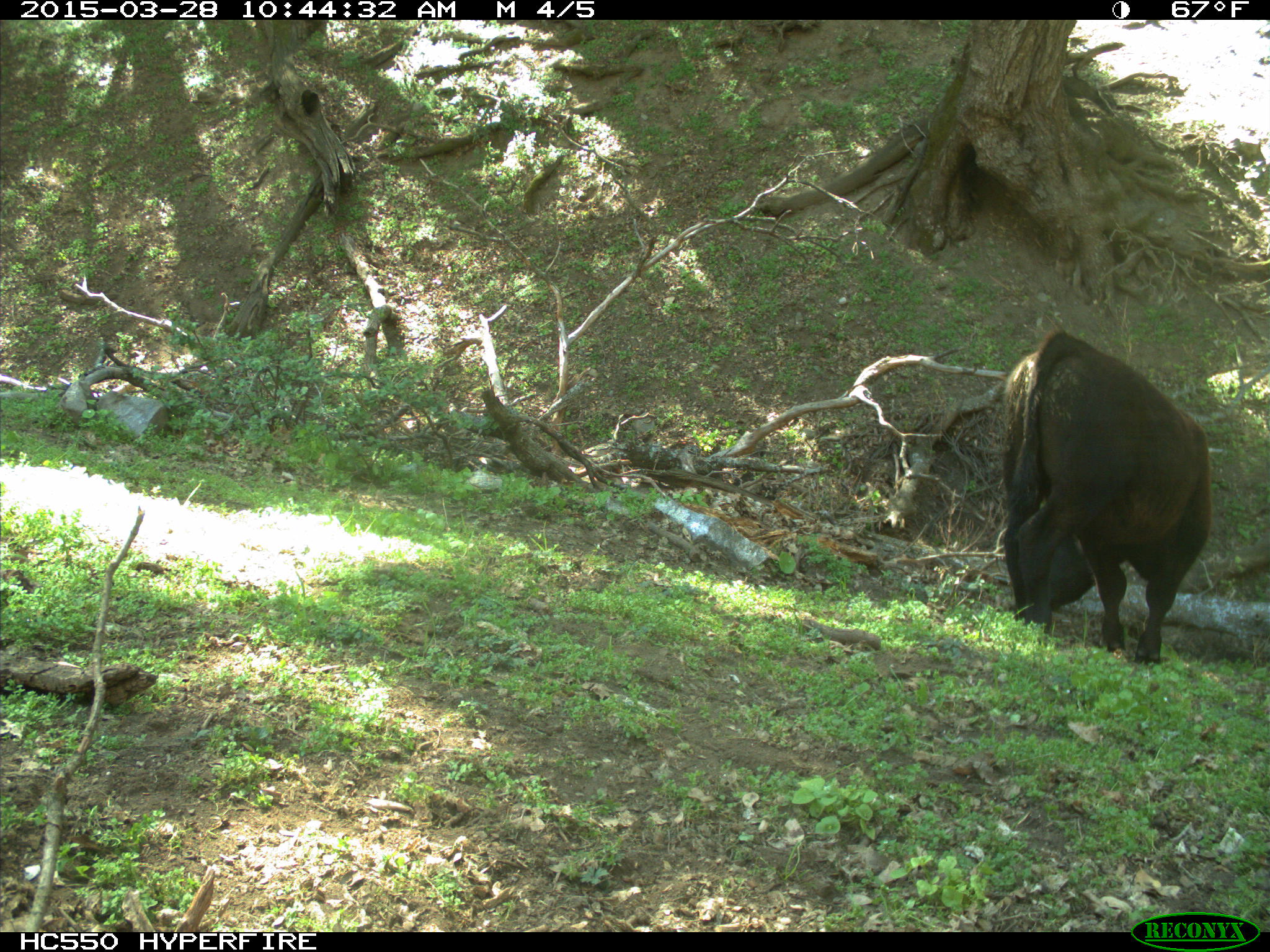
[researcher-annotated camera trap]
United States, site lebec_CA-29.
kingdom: Animalia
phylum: Chordata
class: Mammalia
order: Artiodactyla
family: Bovidae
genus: Bos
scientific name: Bos taurus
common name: domestic cow